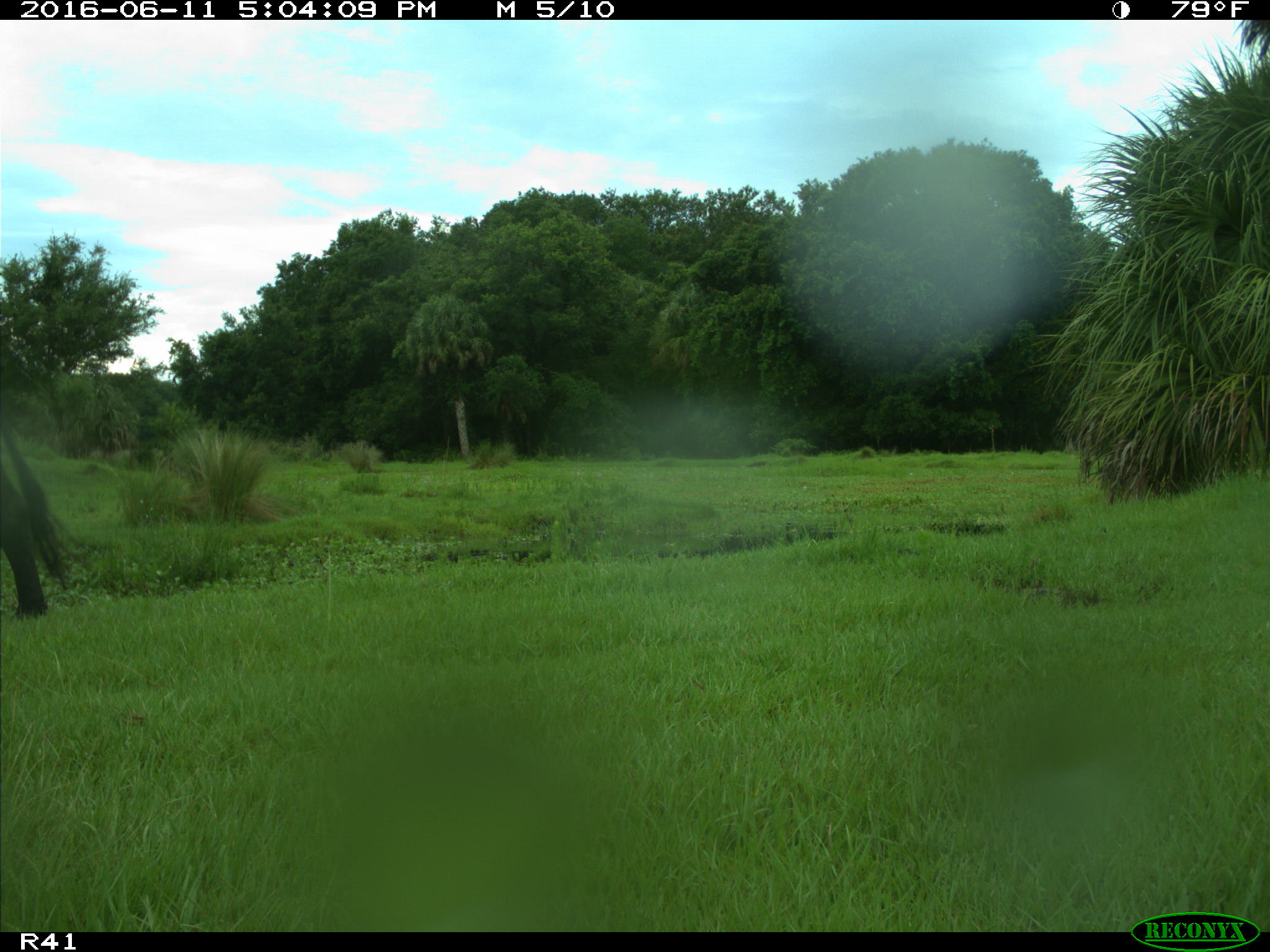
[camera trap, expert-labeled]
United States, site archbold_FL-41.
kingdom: Animalia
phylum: Chordata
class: Mammalia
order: Artiodactyla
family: Bovidae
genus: Bos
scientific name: Bos taurus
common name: domestic cow